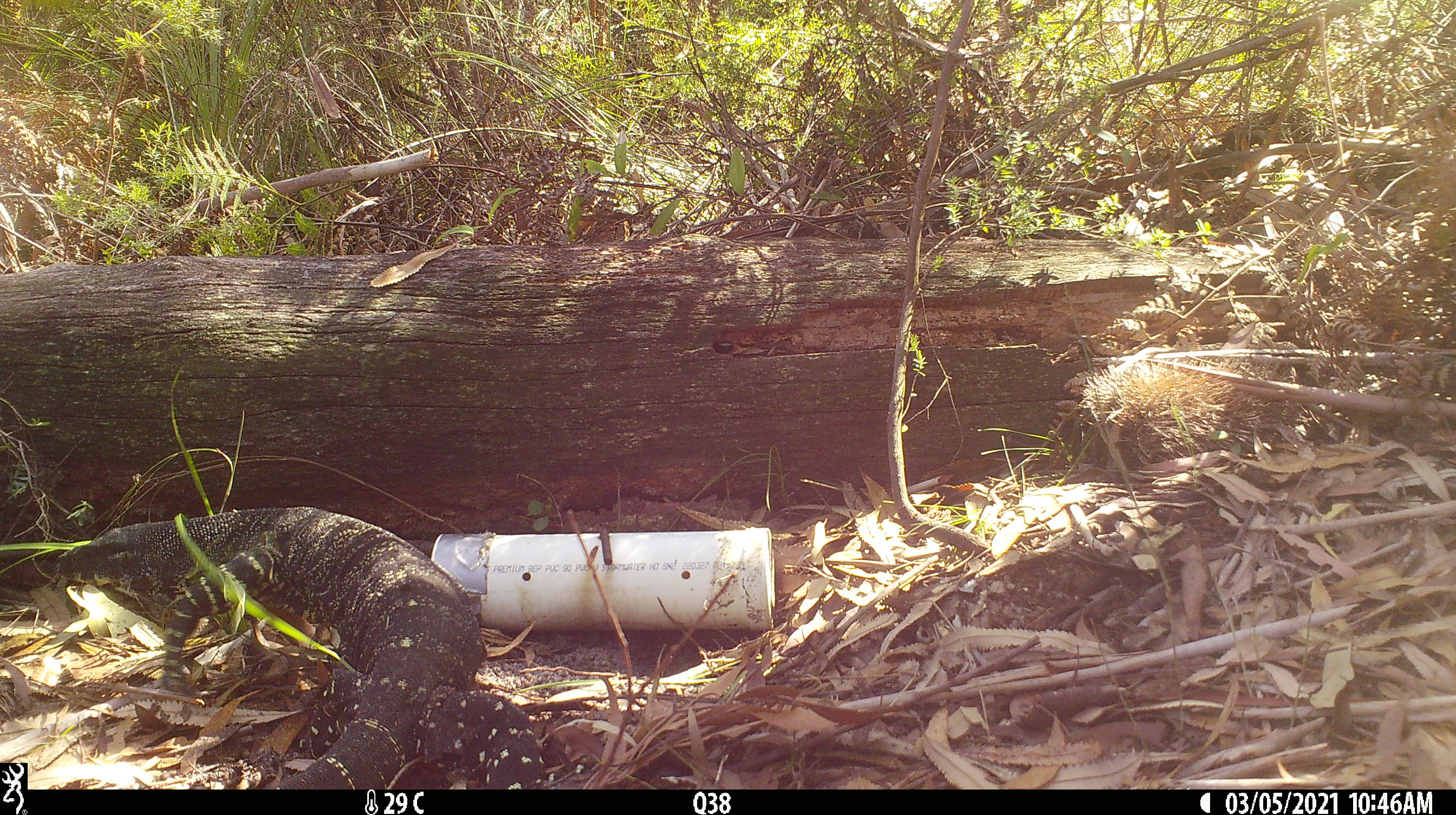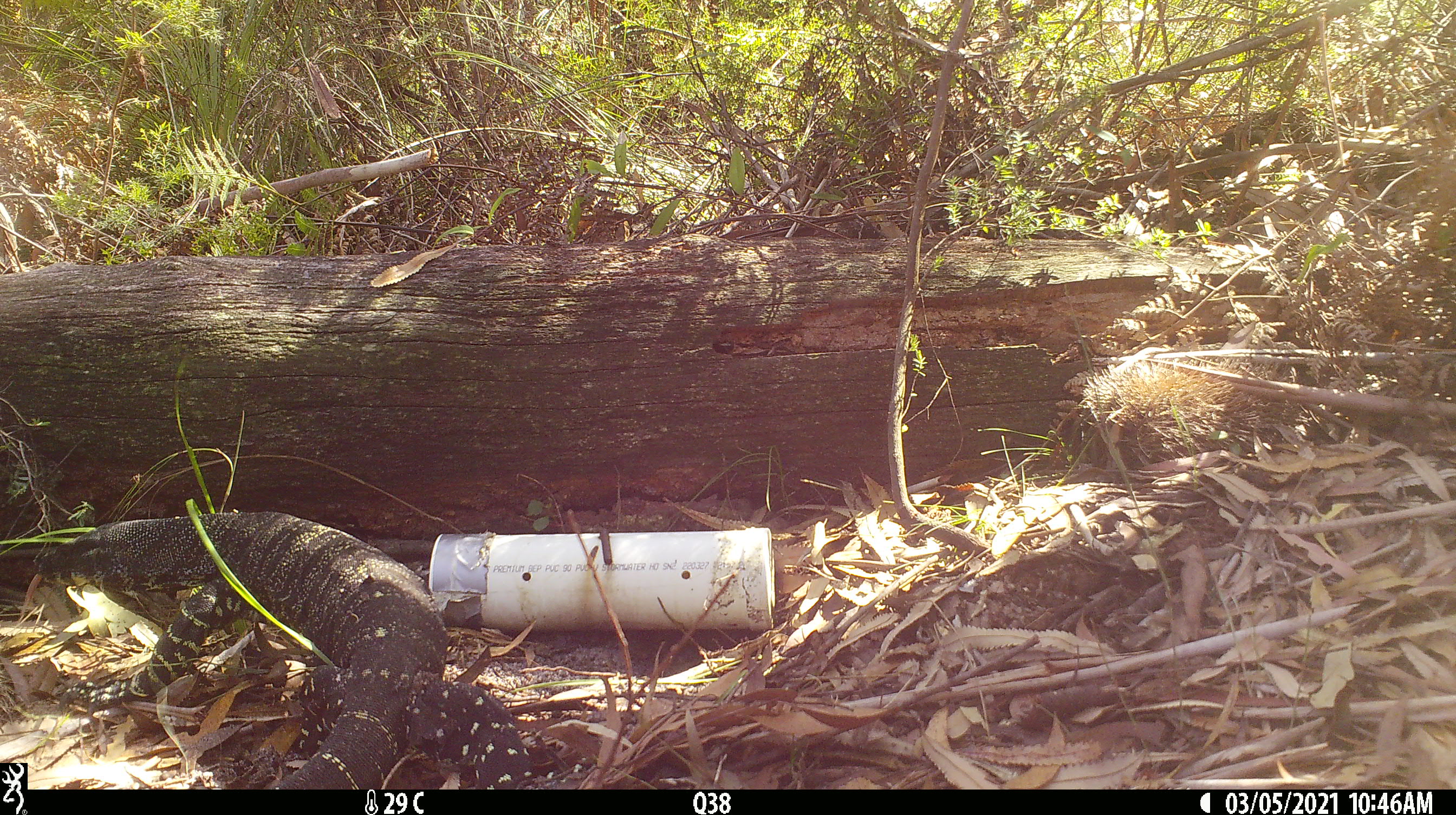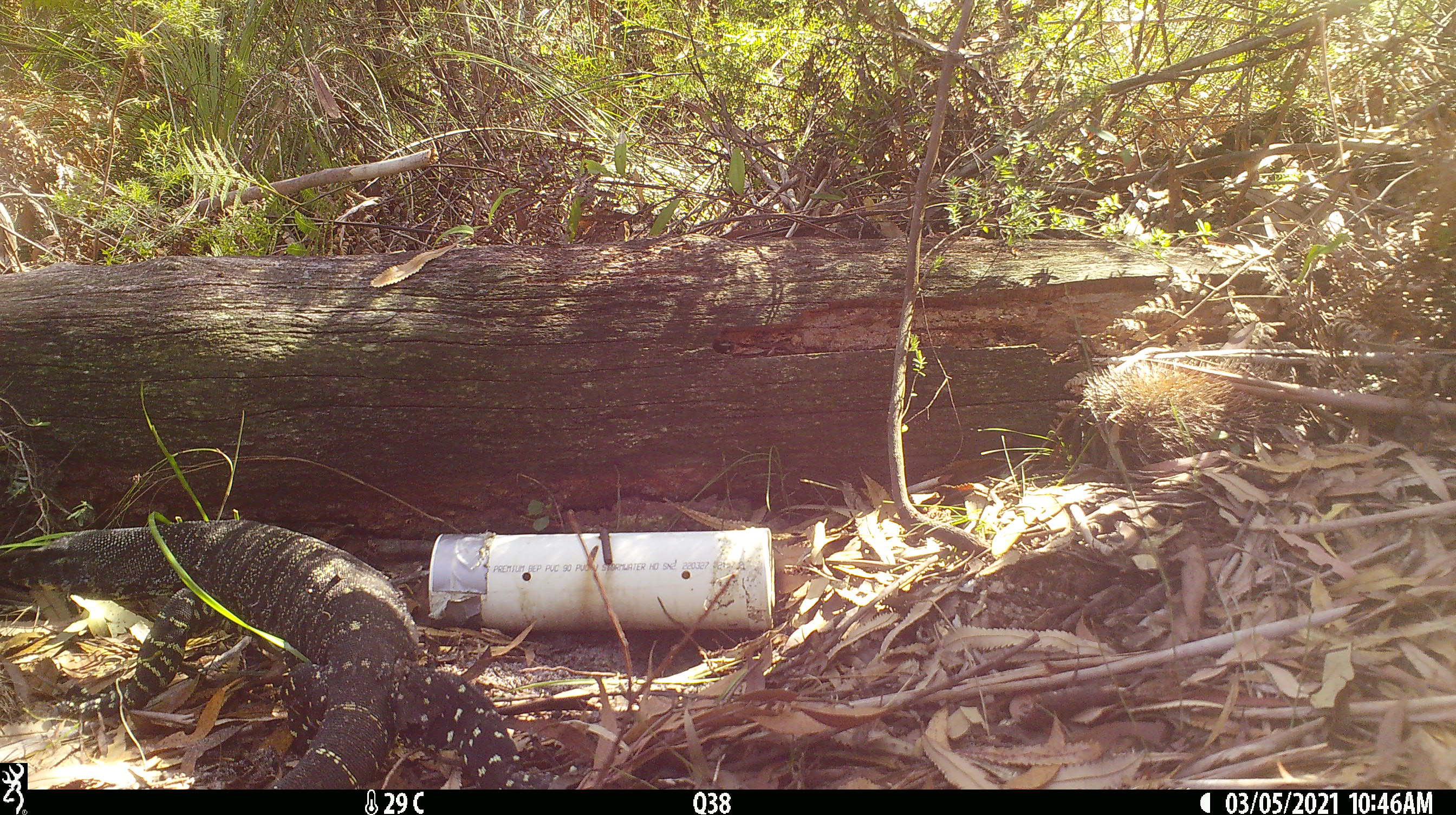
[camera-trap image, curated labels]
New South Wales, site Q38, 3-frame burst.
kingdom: Animalia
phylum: Chordata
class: Reptilia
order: Squamata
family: Varanidae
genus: Varanus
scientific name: Varanus varius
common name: lace monitor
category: goanna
Goanna (lace monitor) (Varanus varius).